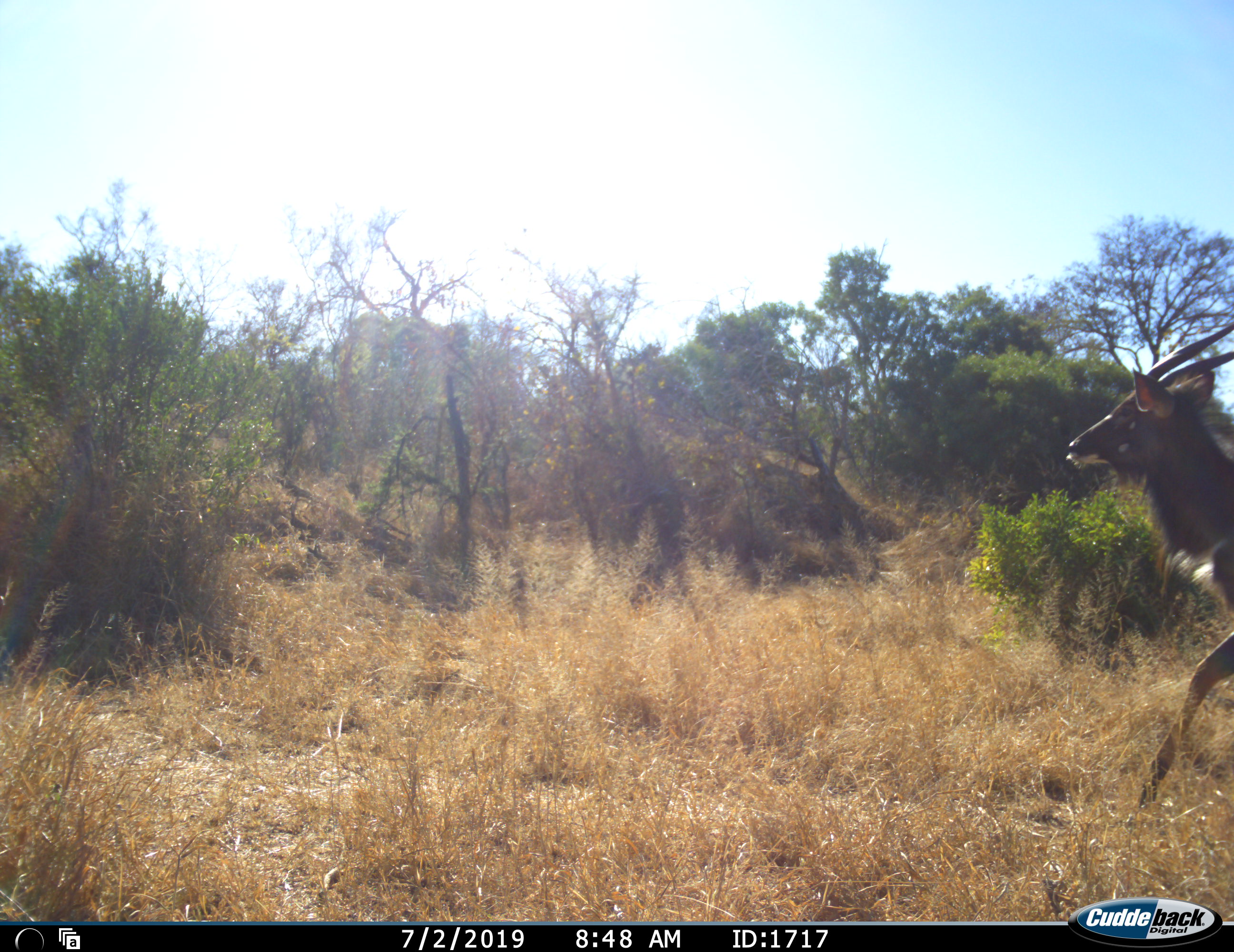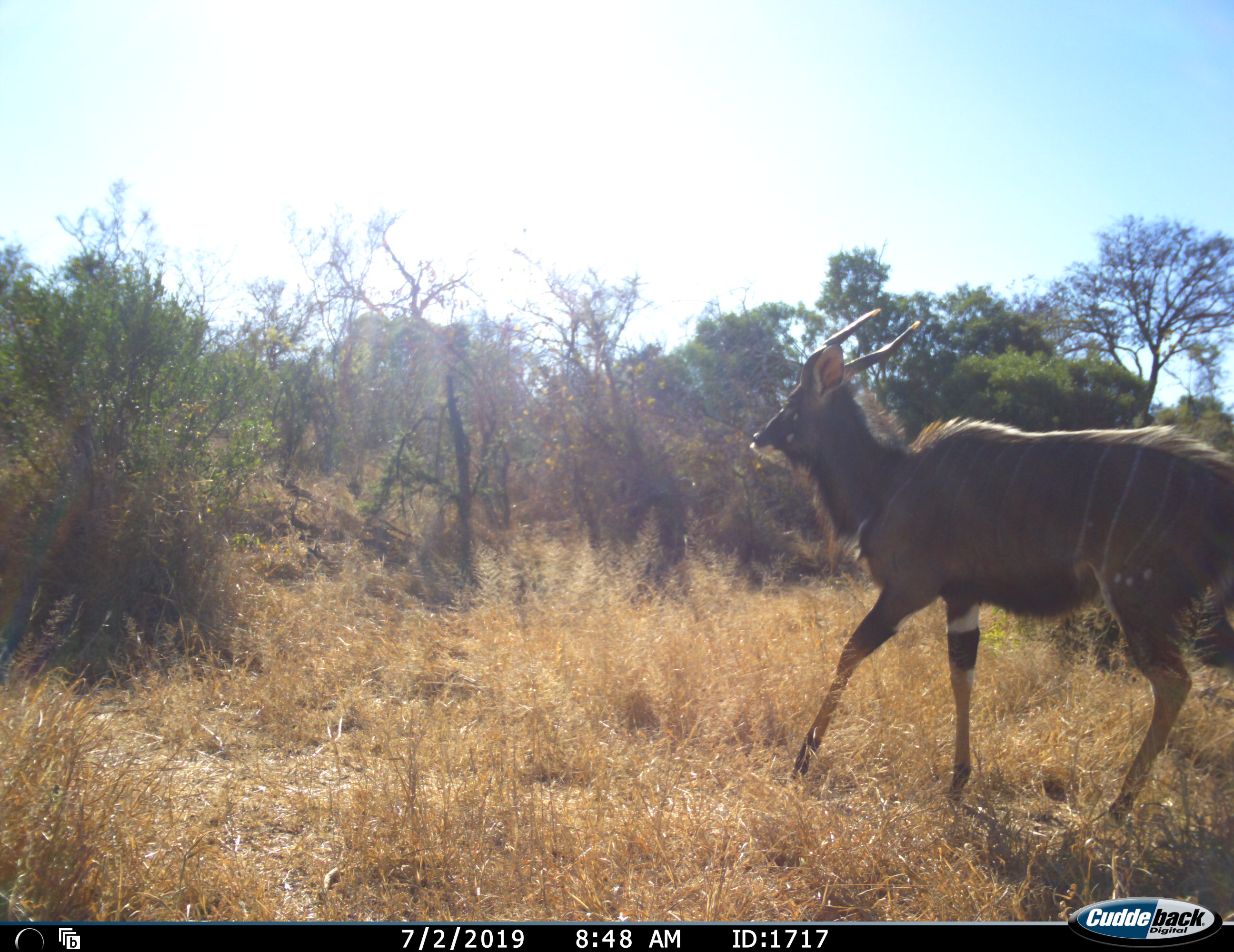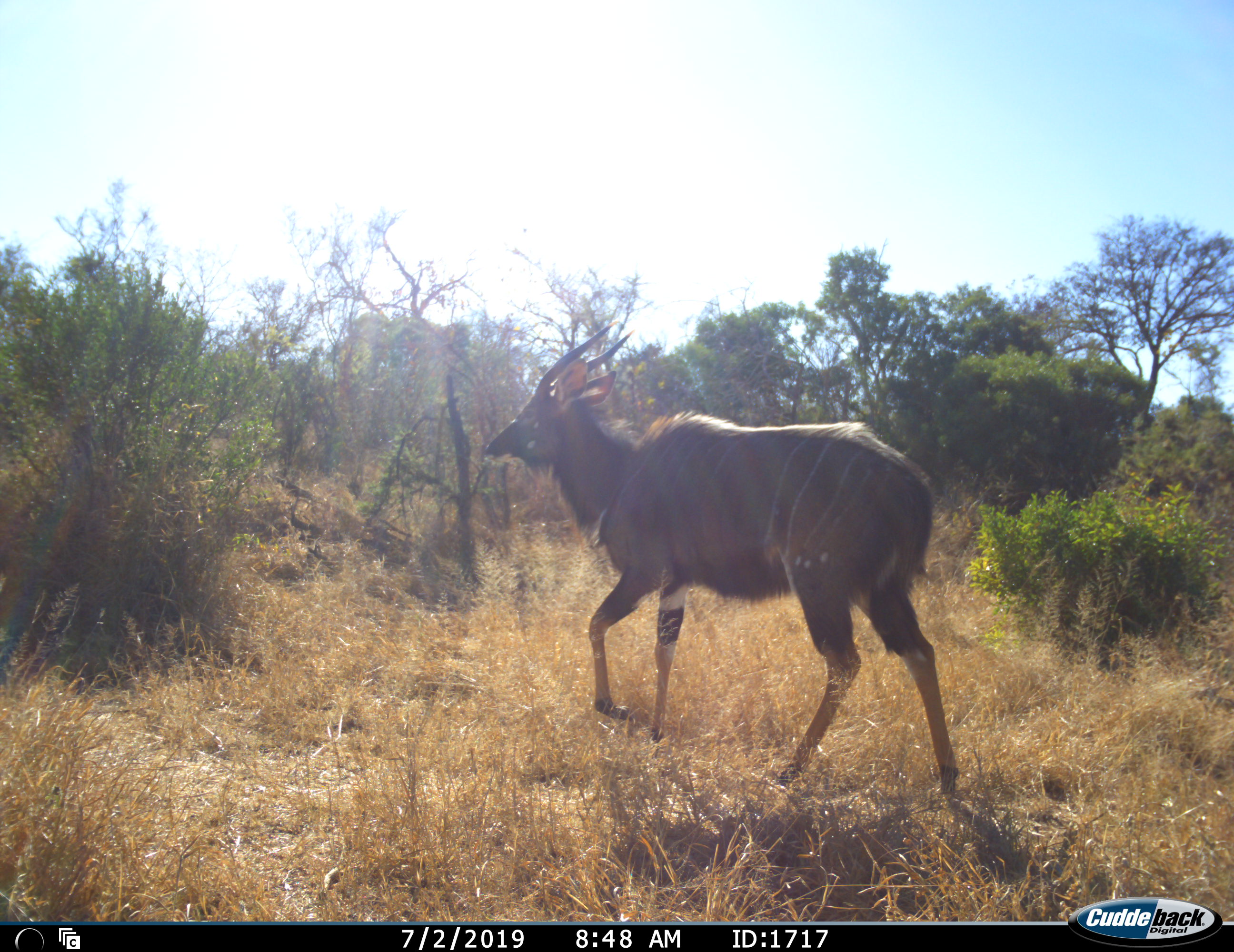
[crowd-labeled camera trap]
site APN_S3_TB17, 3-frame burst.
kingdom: Animalia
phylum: Chordata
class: Mammalia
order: Artiodactyla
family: Bovidae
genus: Tragelaphus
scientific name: Tragelaphus angasii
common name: nyala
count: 1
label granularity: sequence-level